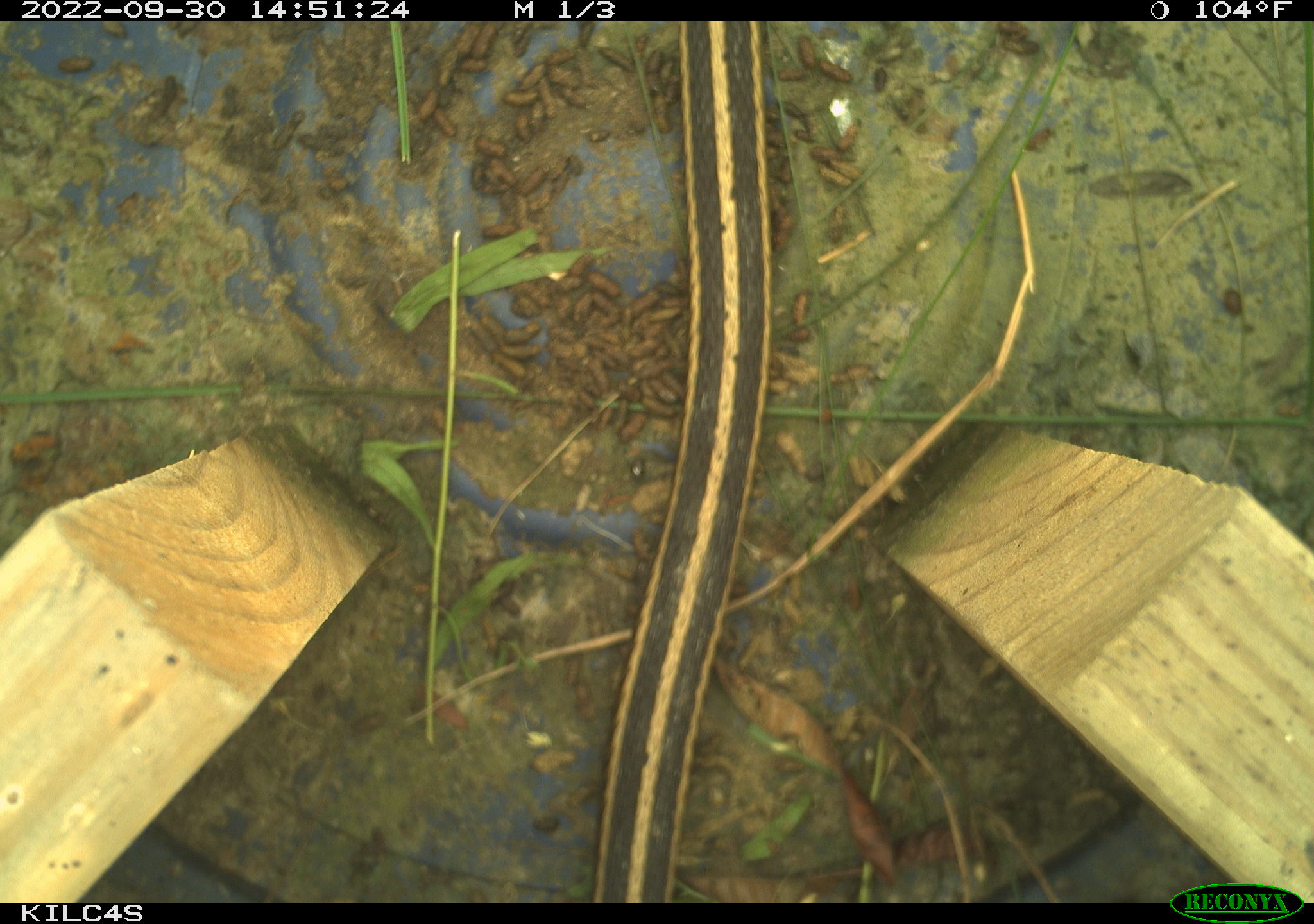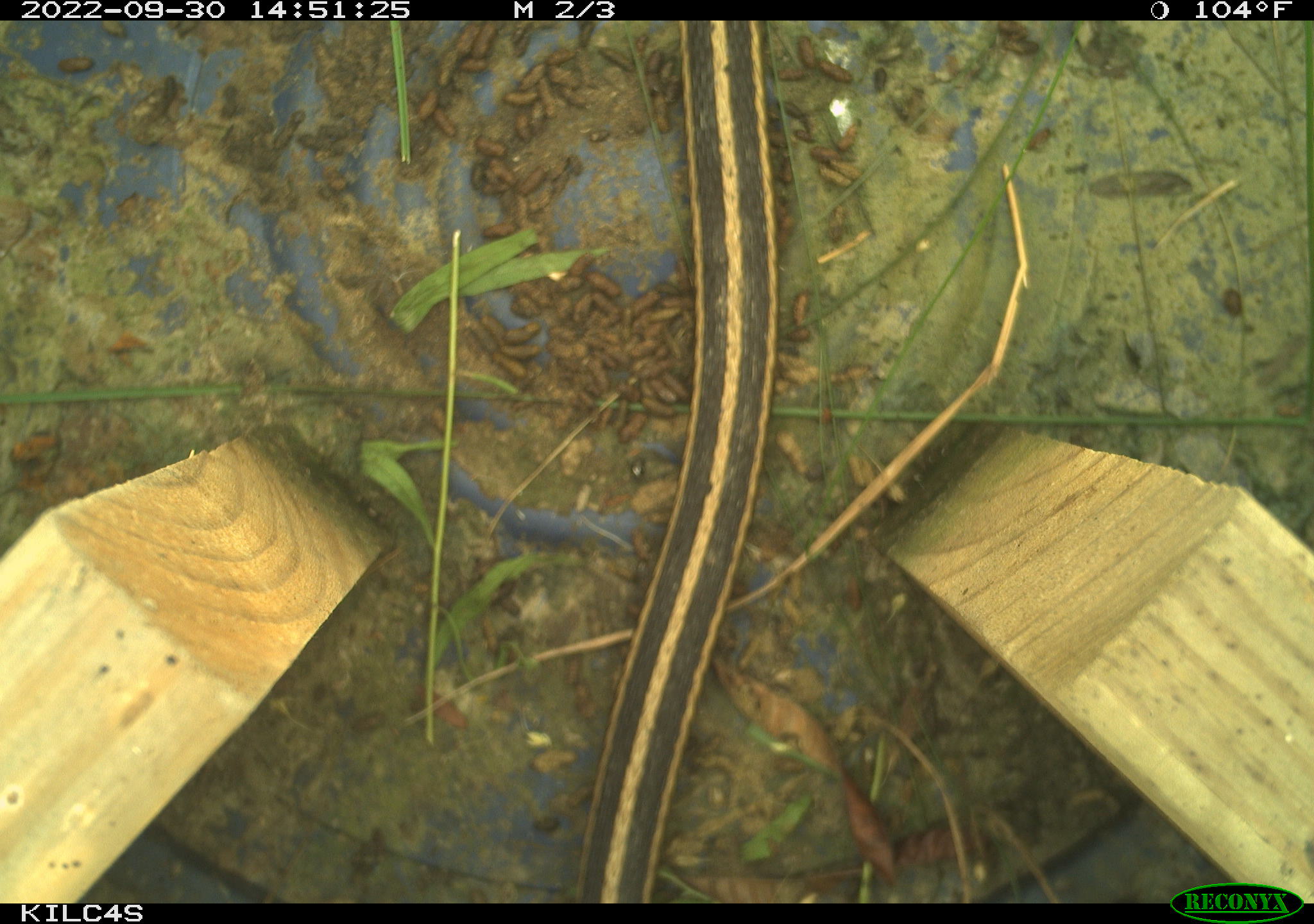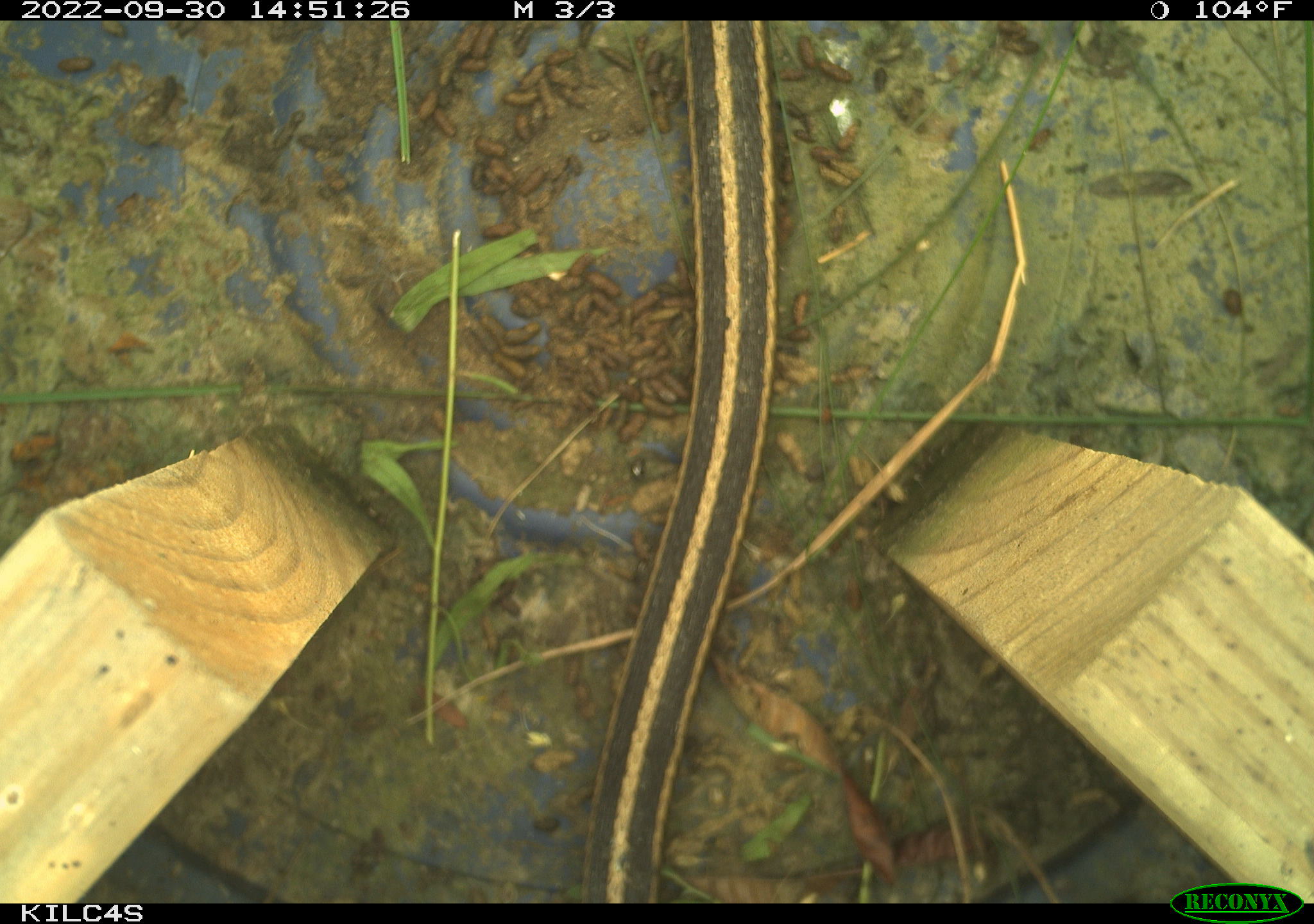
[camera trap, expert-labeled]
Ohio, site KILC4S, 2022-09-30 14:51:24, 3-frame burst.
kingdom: Animalia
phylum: Chordata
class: Reptilia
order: Squamata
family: Colubridae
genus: Thamnophis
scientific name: Thamnophis sirtalis sirtalis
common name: eastern gartersnake